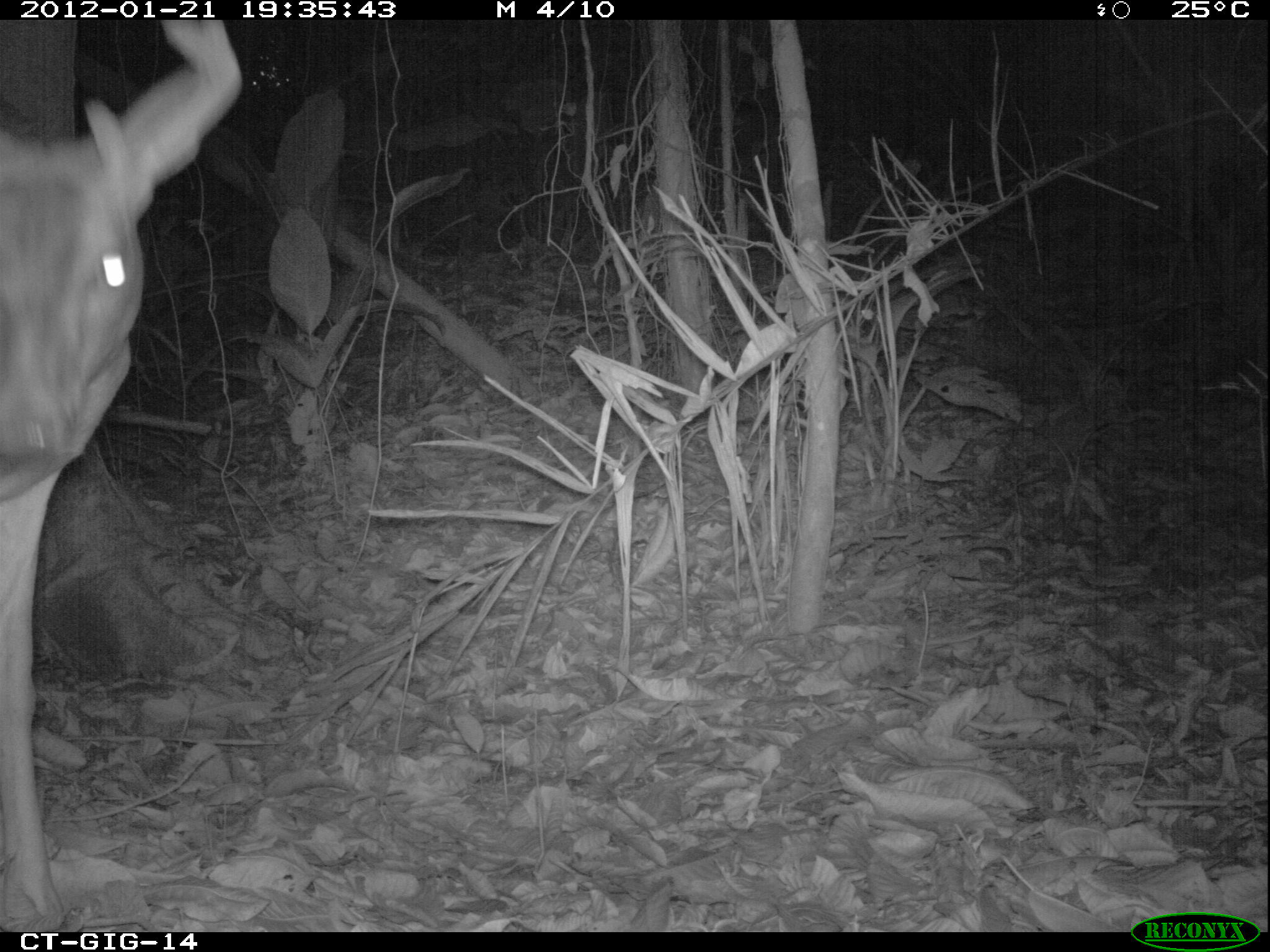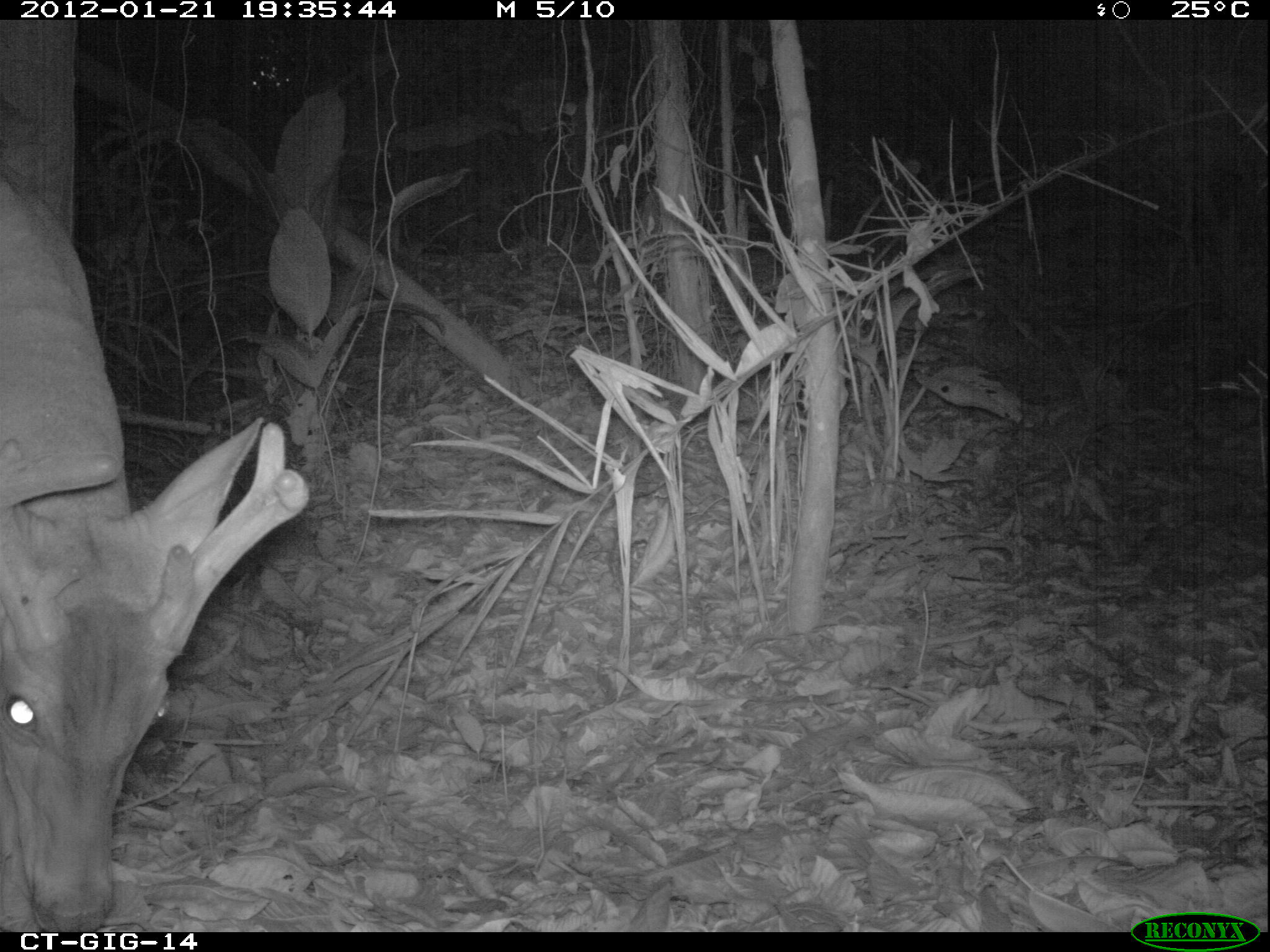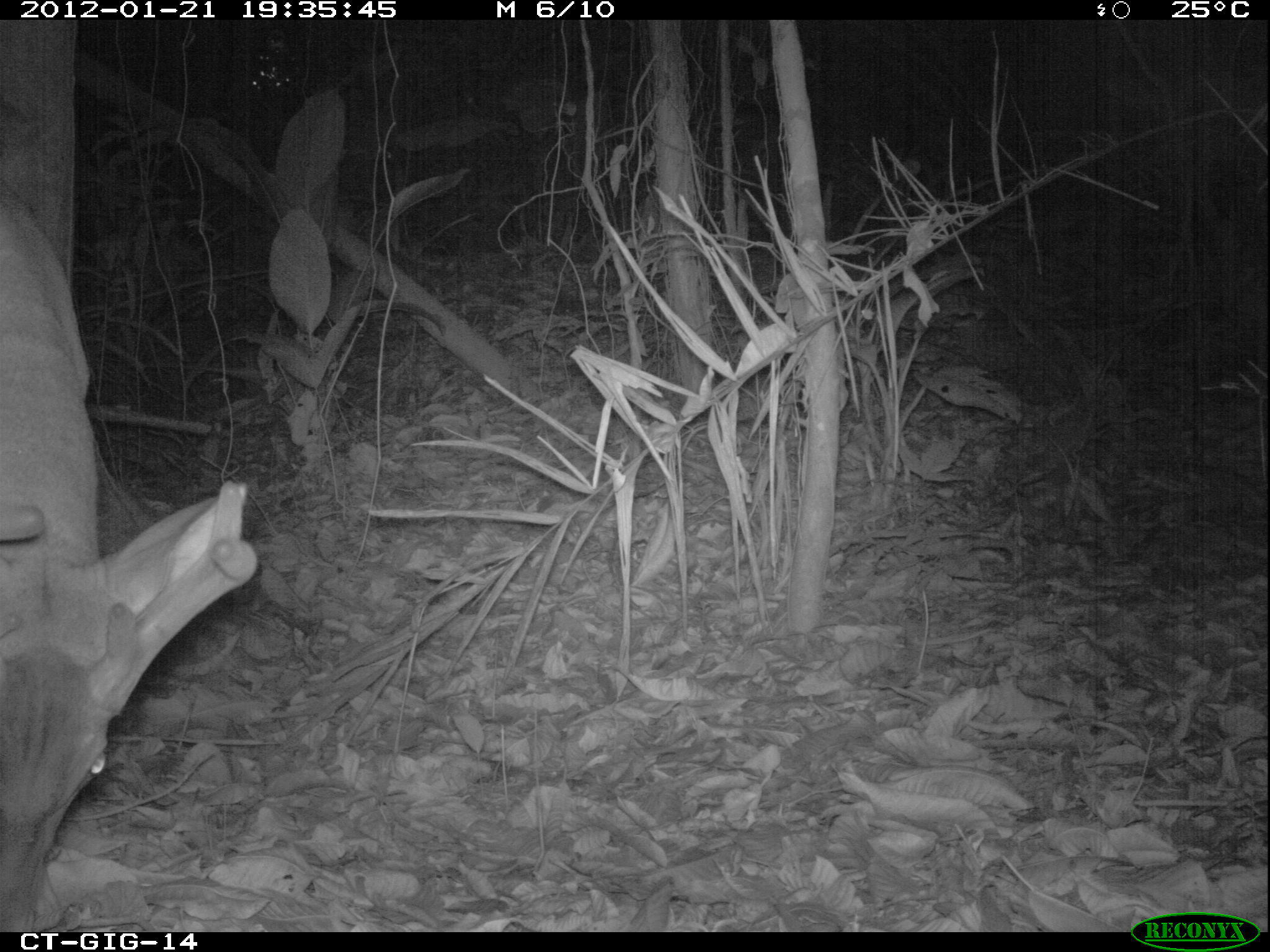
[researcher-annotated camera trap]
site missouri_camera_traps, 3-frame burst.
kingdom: Animalia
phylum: Chordata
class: Mammalia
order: Artiodactyla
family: Cervidae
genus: Odocoileus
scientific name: Odocoileus virginianus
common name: white-tailed deer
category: white tailed deer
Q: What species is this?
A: White tailed deer (white-tailed deer) (Odocoileus virginianus).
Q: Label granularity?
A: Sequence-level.